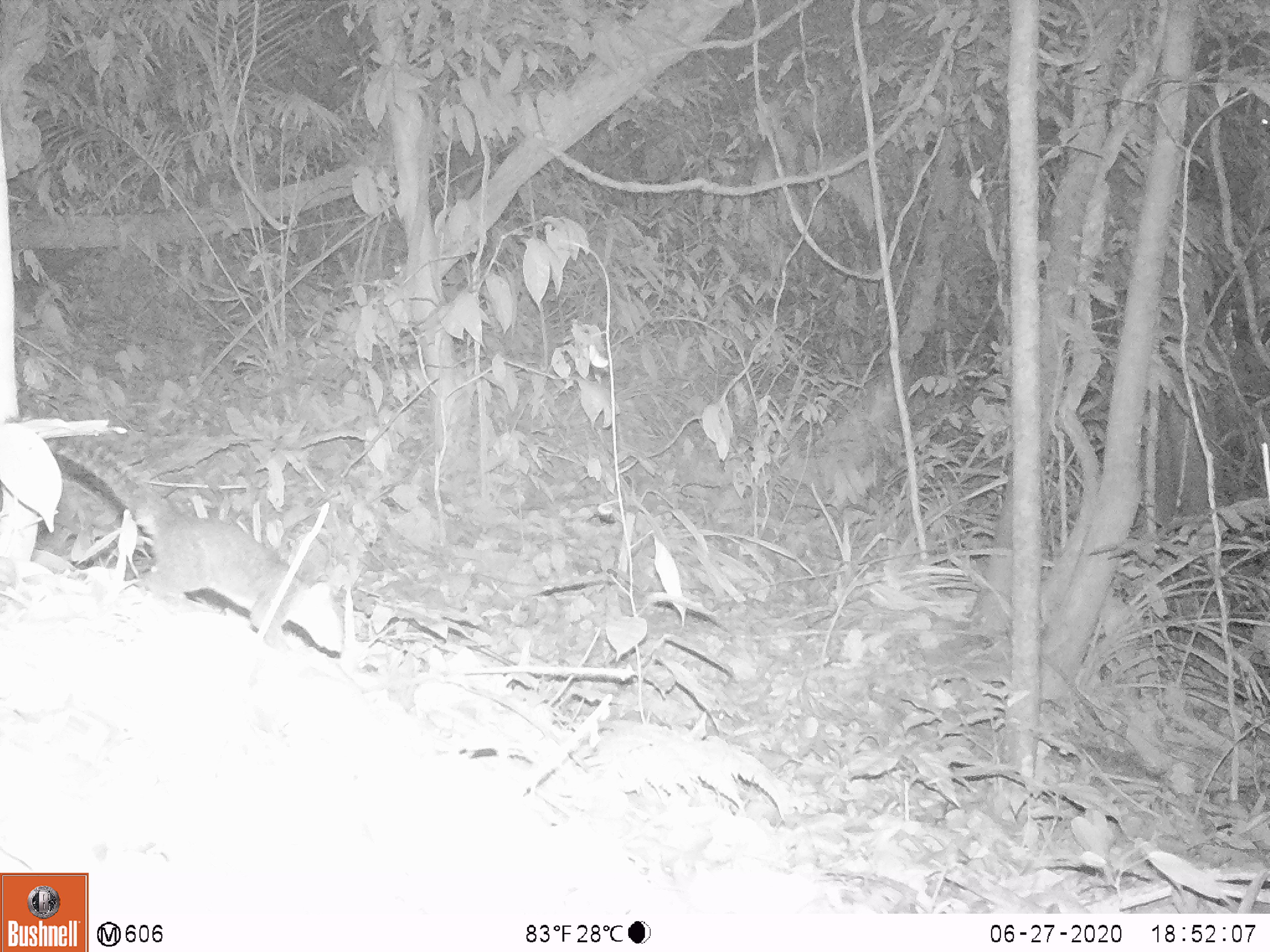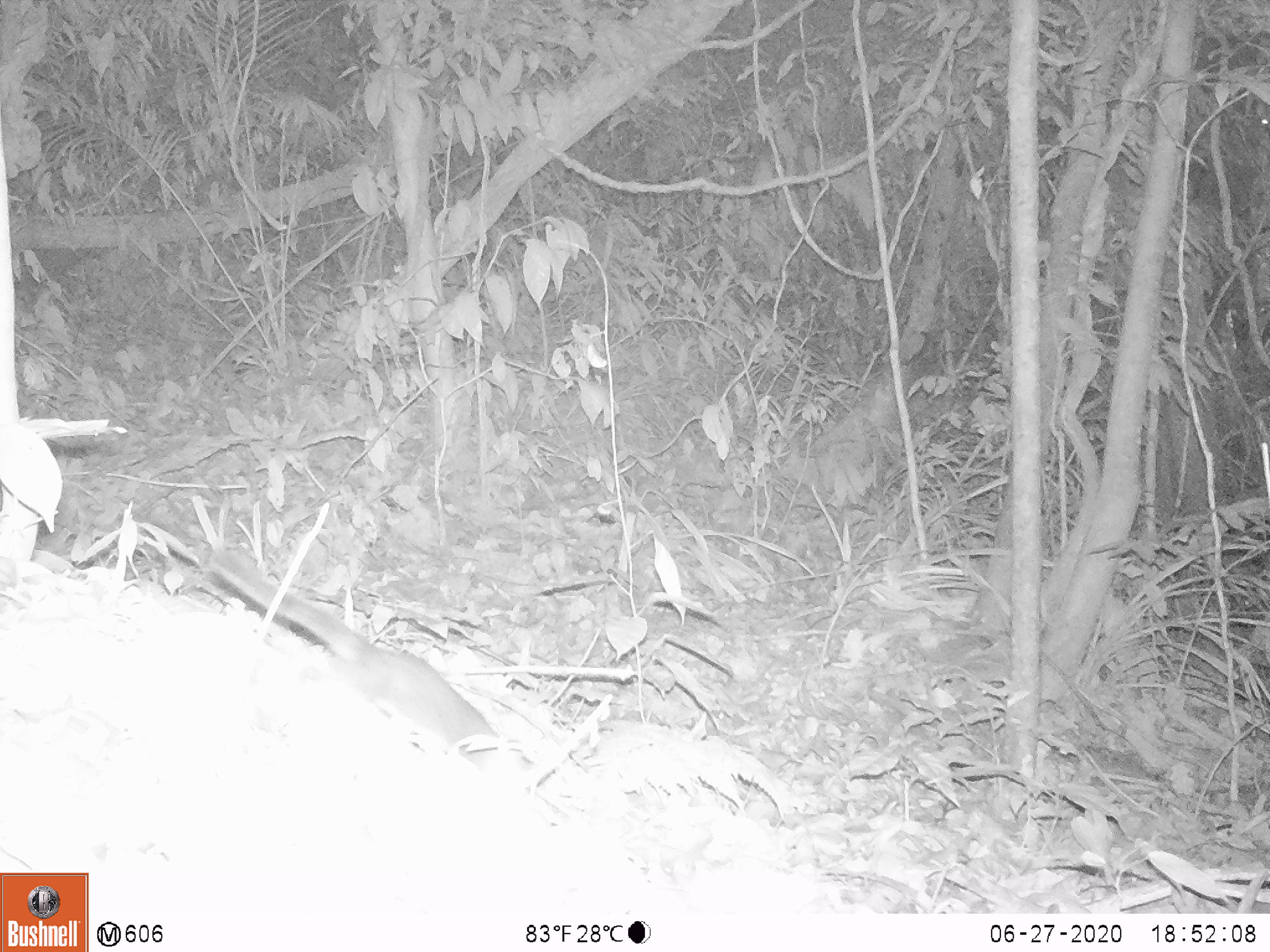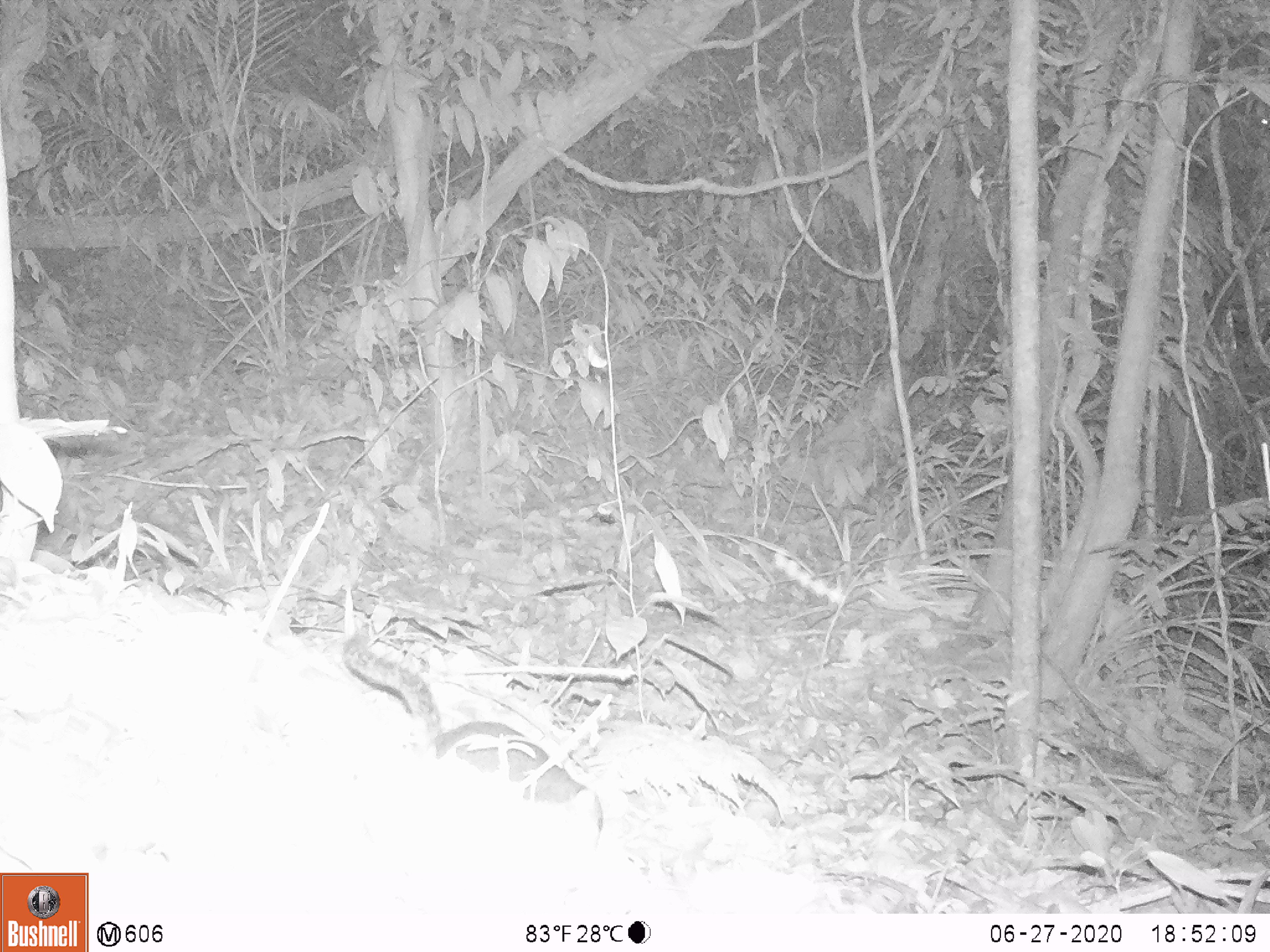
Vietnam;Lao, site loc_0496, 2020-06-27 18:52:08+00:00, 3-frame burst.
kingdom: Animalia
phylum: Chordata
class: Mammalia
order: Rodentia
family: Sciuridae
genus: Dremomys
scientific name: Dremomys rufigenis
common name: red-cheeked squirrel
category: red cheeked squirrel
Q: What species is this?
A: Red cheeked squirrel (red-cheeked squirrel) (Dremomys rufigenis).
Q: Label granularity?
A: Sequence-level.